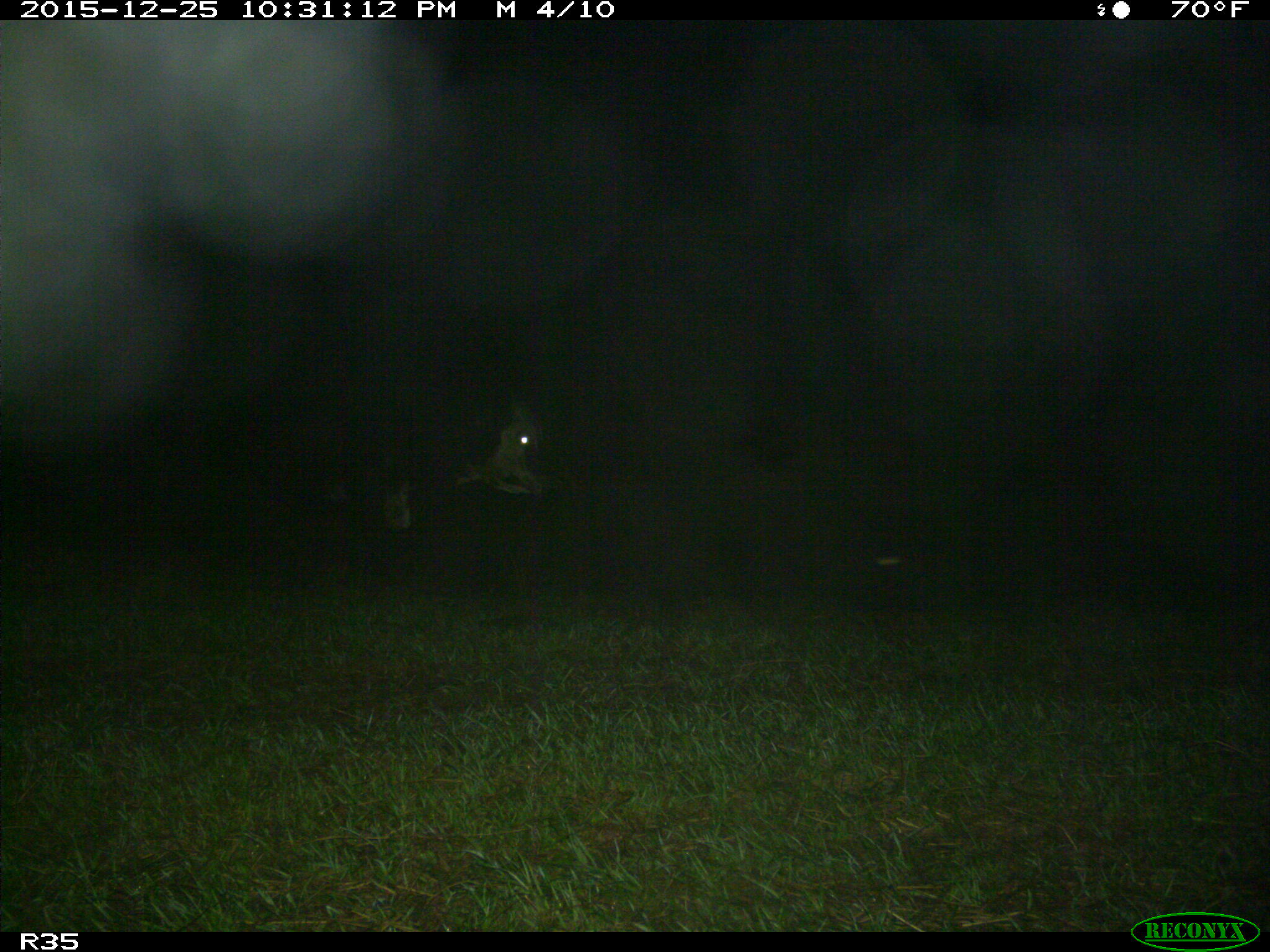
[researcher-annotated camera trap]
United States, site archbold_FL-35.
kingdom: Animalia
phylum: Chordata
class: Mammalia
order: Artiodactyla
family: Bovidae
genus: Bos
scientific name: Bos taurus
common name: domestic cow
Bos taurus (domestic cow).